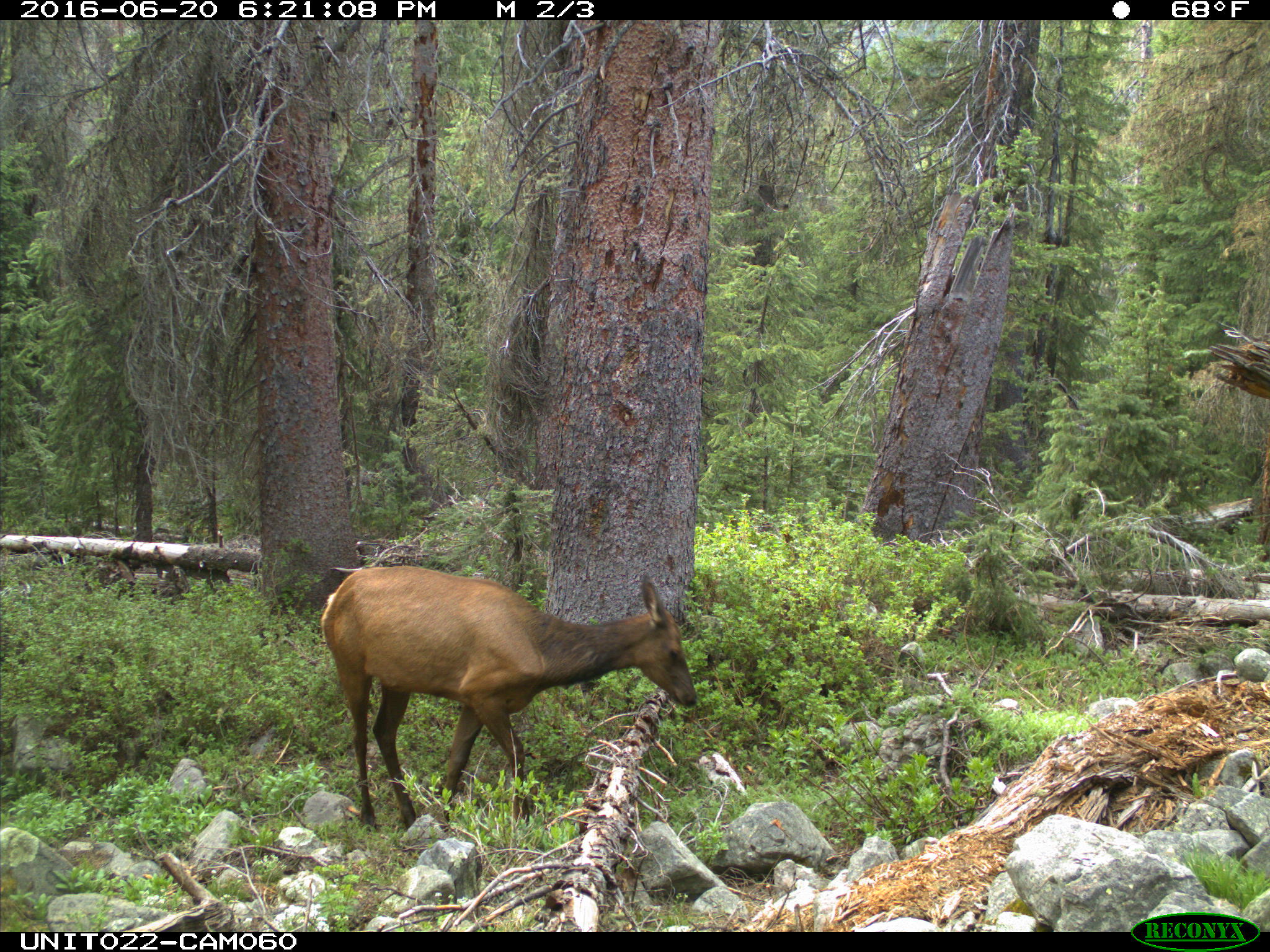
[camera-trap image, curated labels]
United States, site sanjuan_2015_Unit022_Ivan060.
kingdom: Animalia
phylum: Chordata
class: Mammalia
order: Artiodactyla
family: Cervidae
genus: Cervus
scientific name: Cervus elaphus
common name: red deer